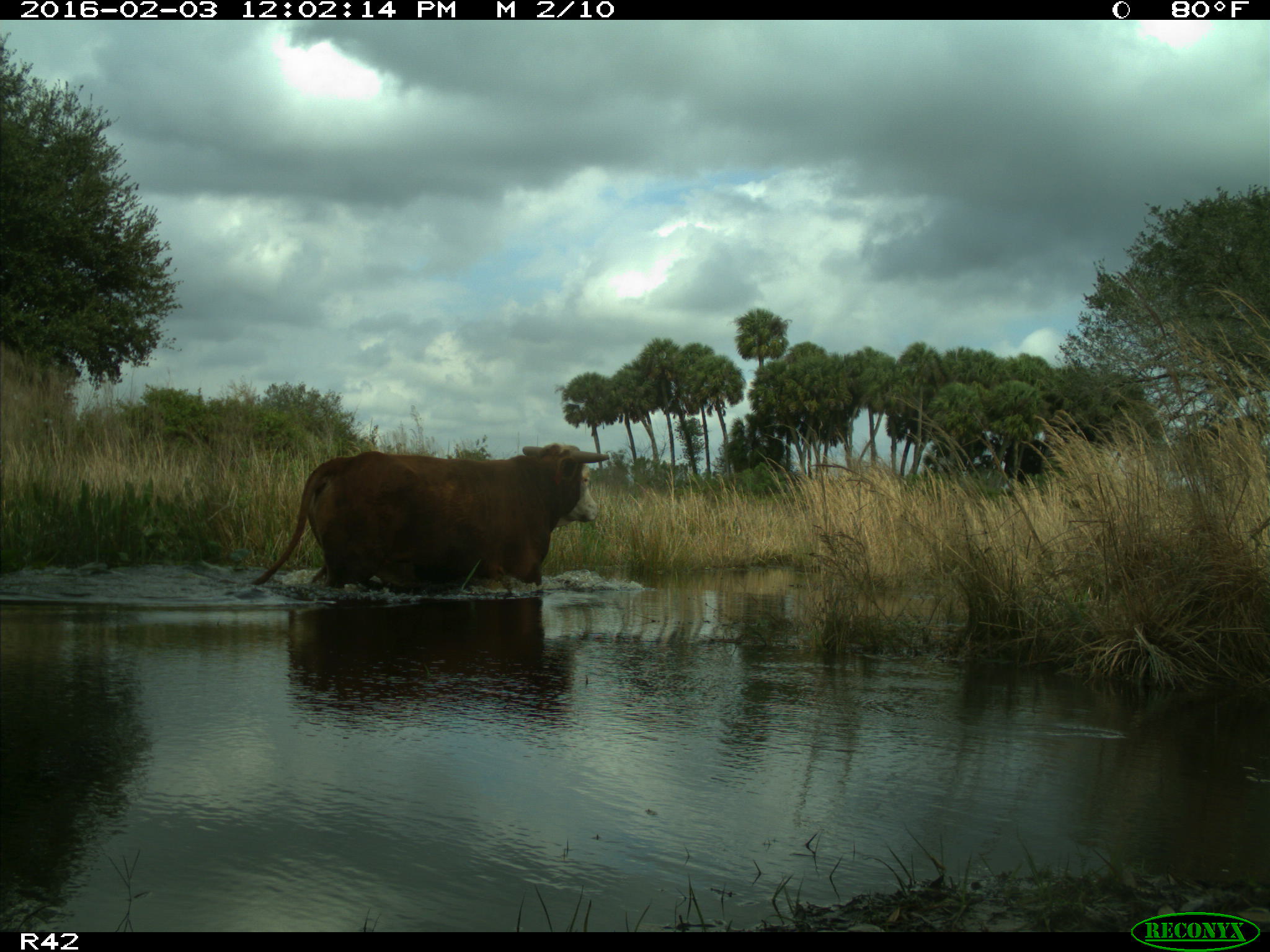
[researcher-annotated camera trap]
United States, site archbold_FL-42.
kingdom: Animalia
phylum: Chordata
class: Mammalia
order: Artiodactyla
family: Bovidae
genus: Bos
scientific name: Bos taurus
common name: domestic cow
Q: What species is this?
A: Bos taurus (domestic cow).